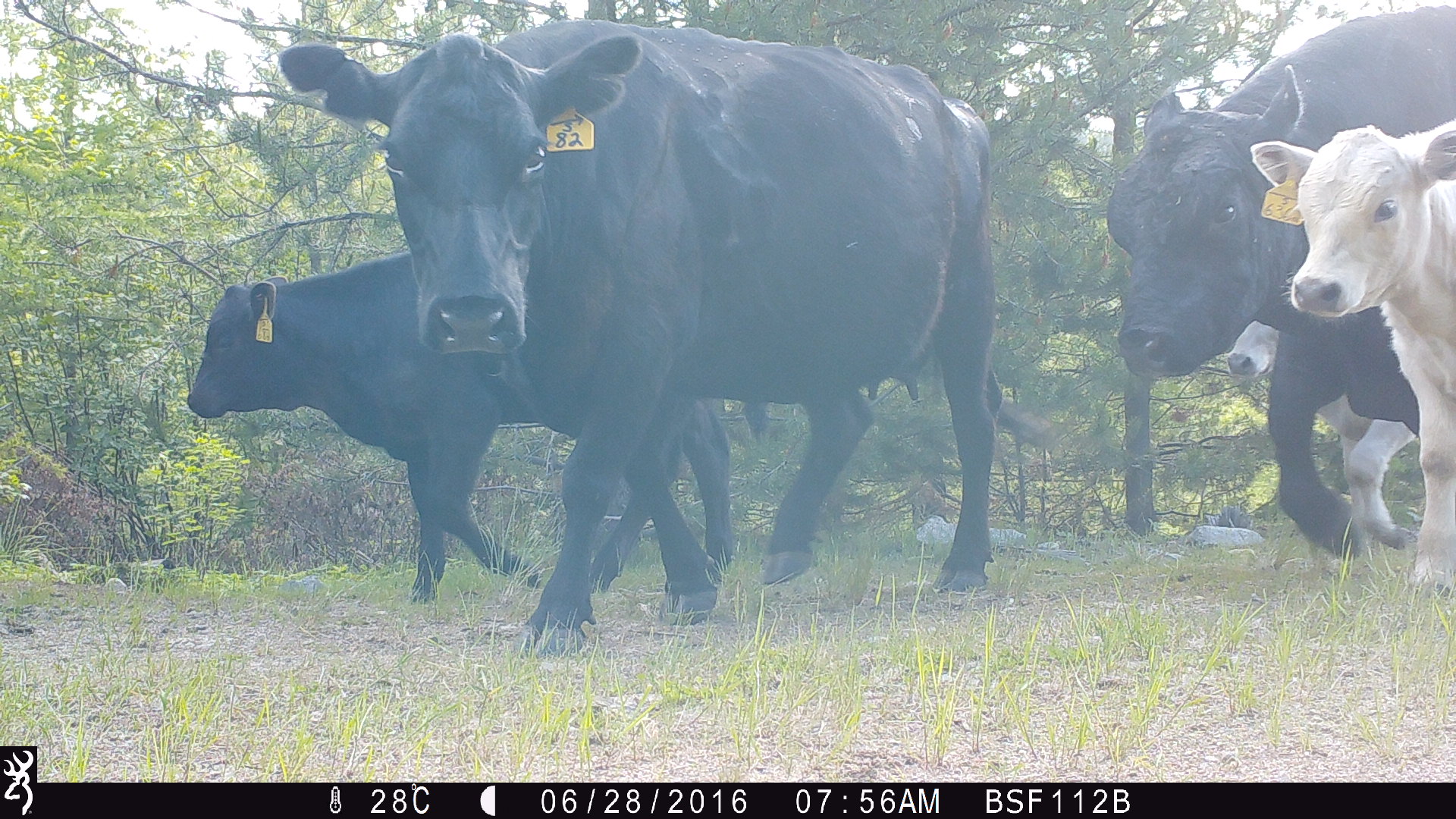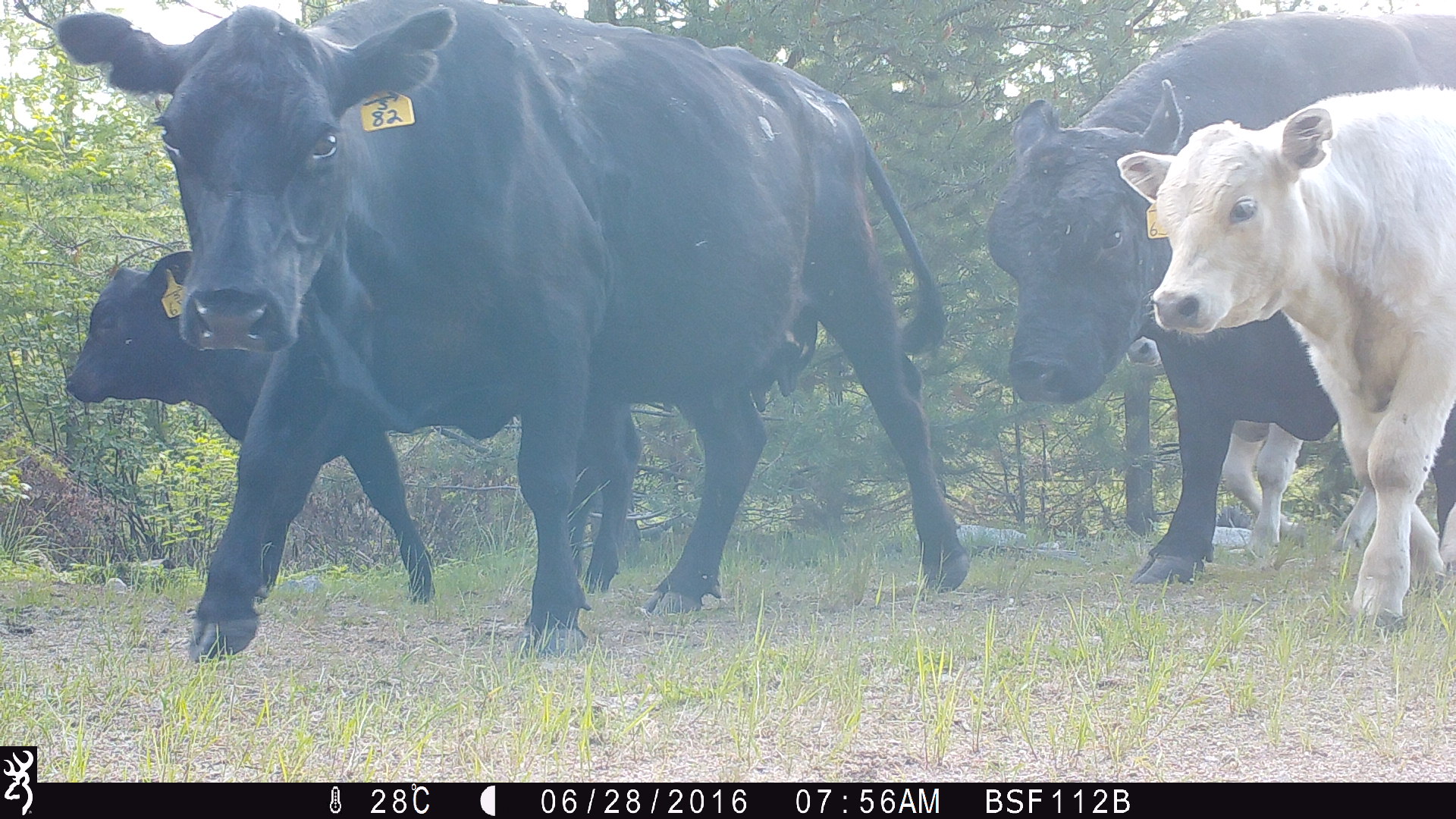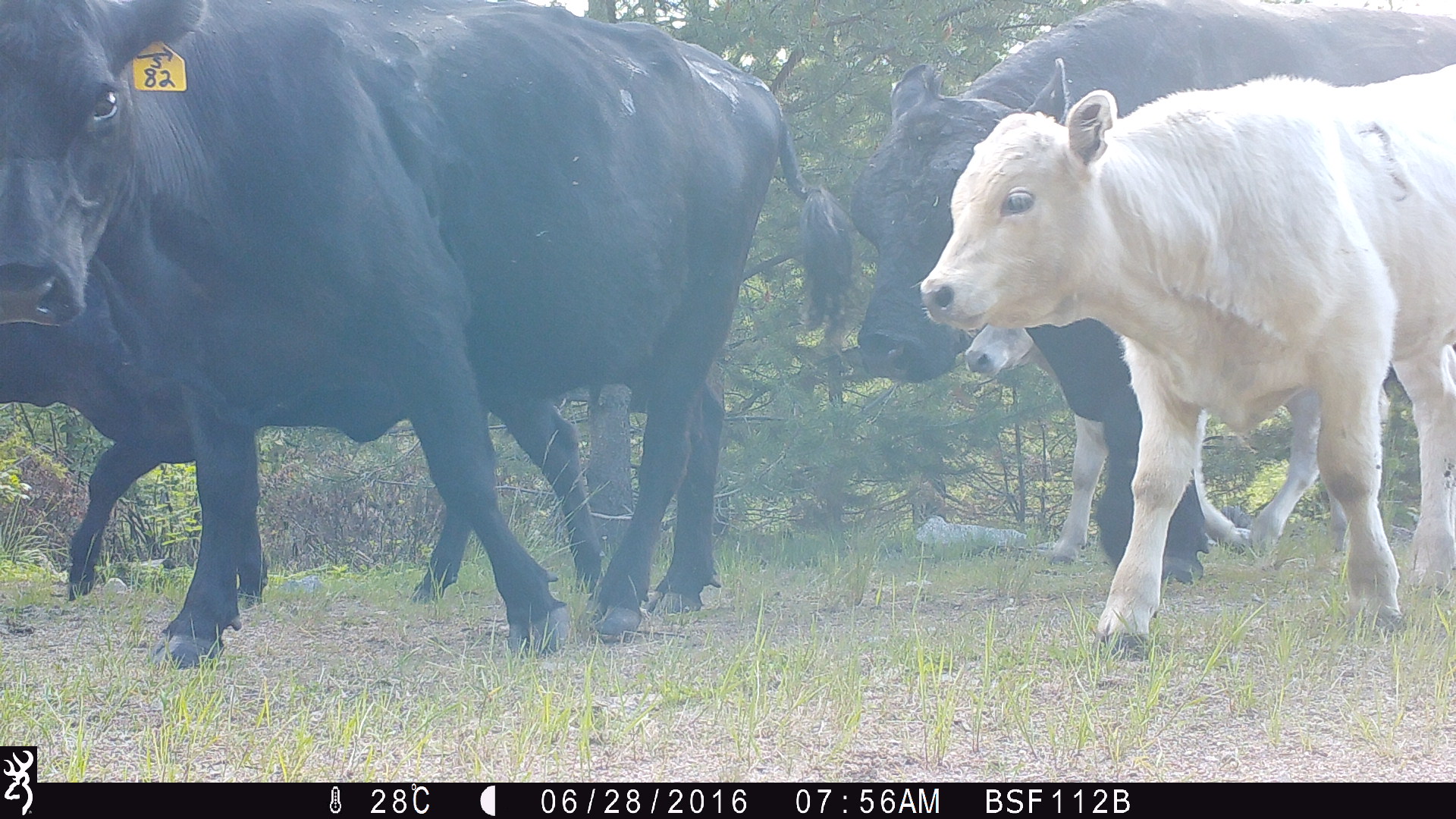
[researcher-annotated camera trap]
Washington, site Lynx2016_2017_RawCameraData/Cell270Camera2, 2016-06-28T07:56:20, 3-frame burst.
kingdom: Animalia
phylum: Chordata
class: Mammalia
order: Artiodactyla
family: Bovidae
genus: Bos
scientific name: Bos taurus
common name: domestic cattle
Domestic cattle (Bos taurus). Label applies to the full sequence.